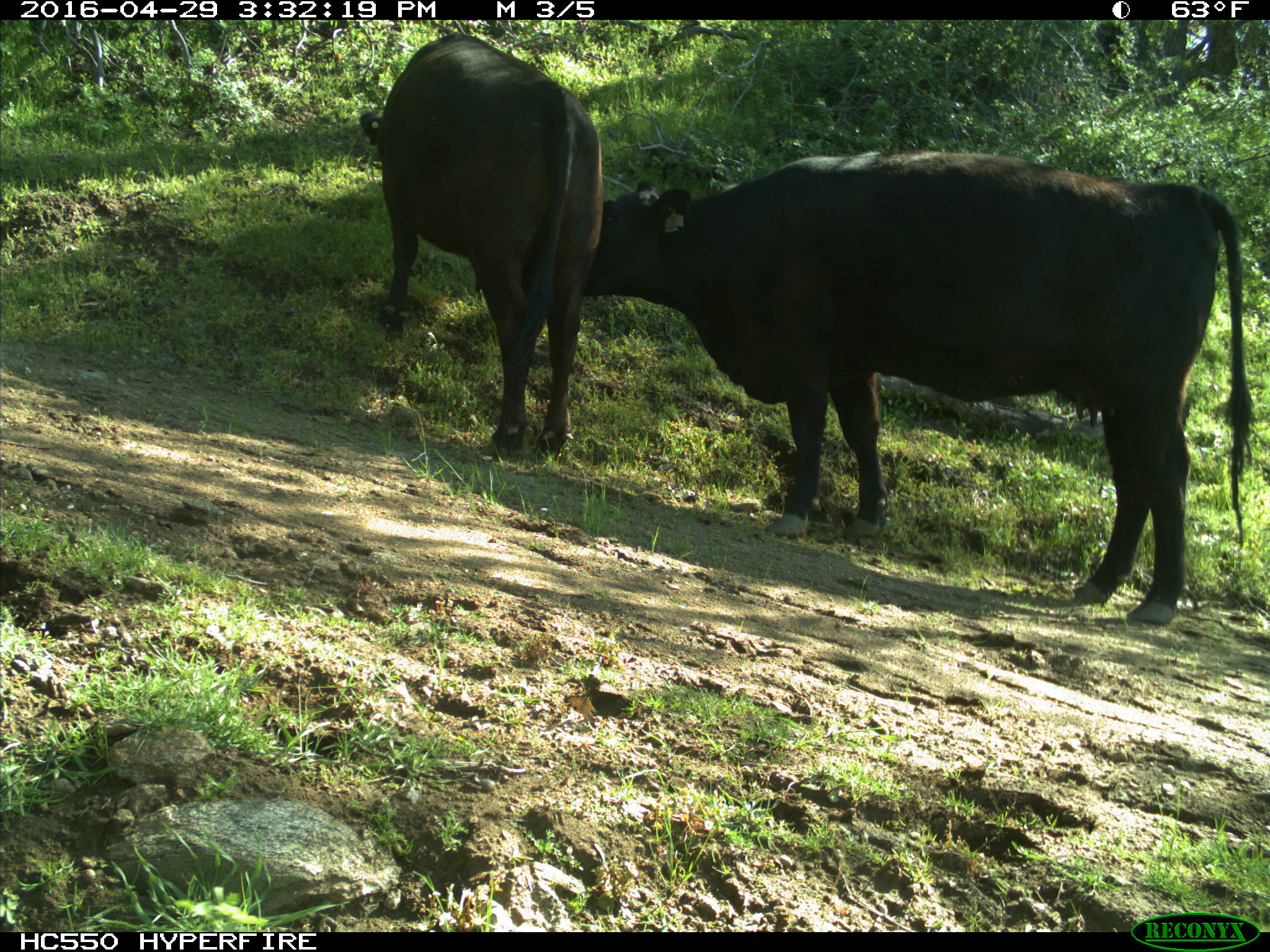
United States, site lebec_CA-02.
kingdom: Animalia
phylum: Chordata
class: Mammalia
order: Artiodactyla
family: Bovidae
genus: Bos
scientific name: Bos taurus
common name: domestic cow